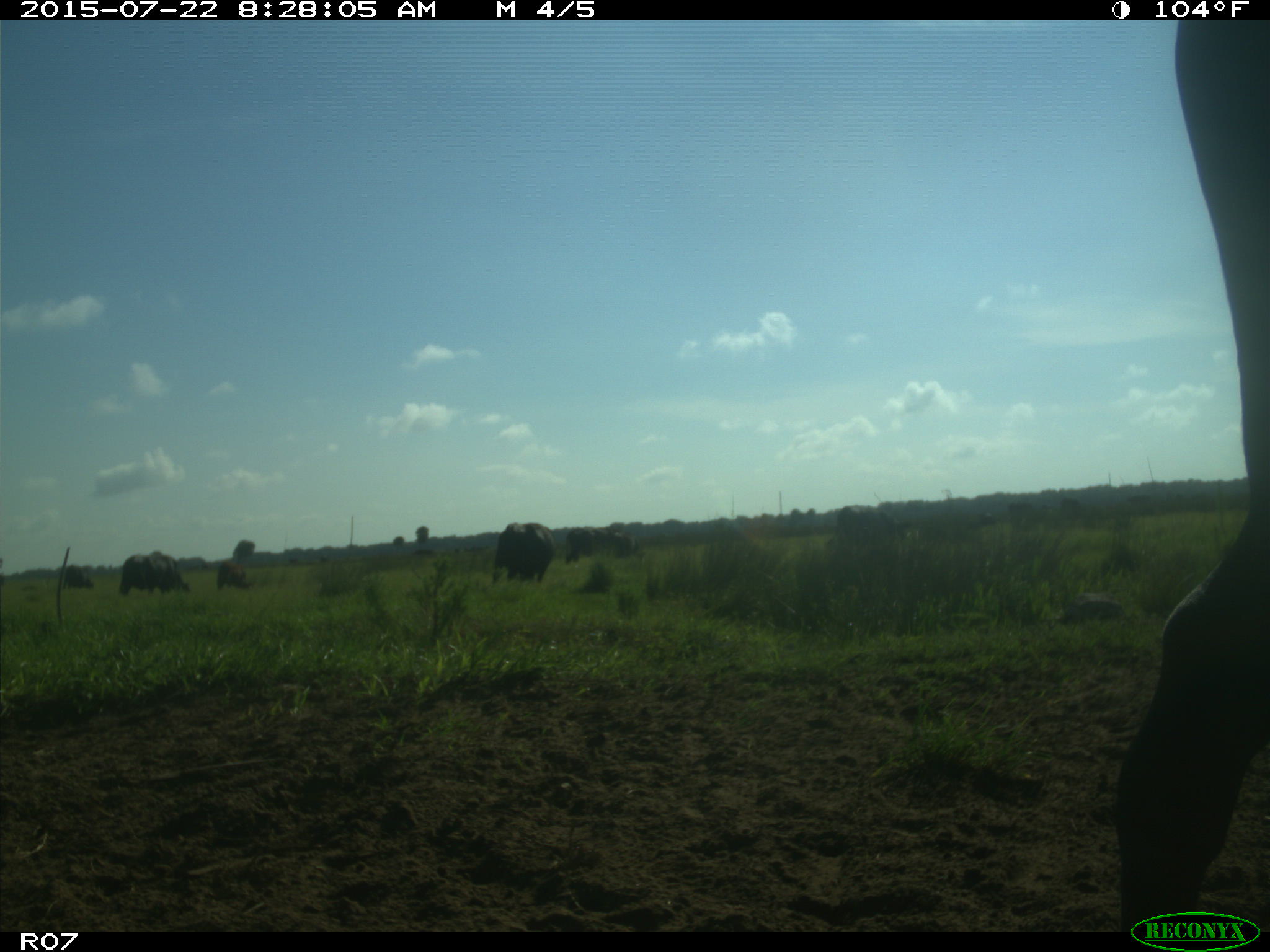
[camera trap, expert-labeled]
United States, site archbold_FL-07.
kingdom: Animalia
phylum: Chordata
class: Mammalia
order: Artiodactyla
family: Bovidae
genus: Bos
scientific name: Bos taurus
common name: domestic cow